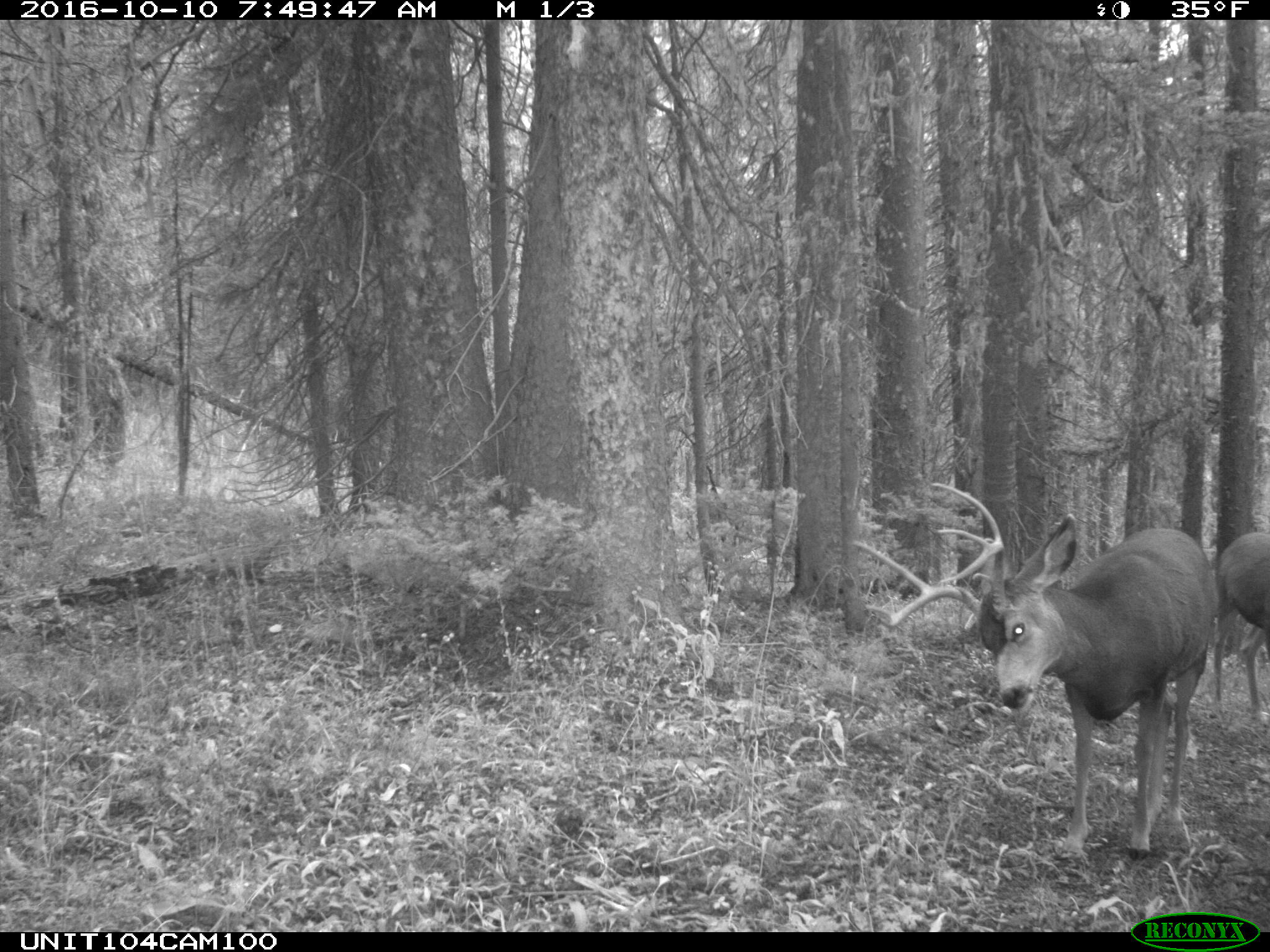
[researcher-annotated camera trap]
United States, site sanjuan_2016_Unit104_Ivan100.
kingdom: Animalia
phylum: Chordata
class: Mammalia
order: Artiodactyla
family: Cervidae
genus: Odocoileus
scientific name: Odocoileus hemionus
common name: mule deer